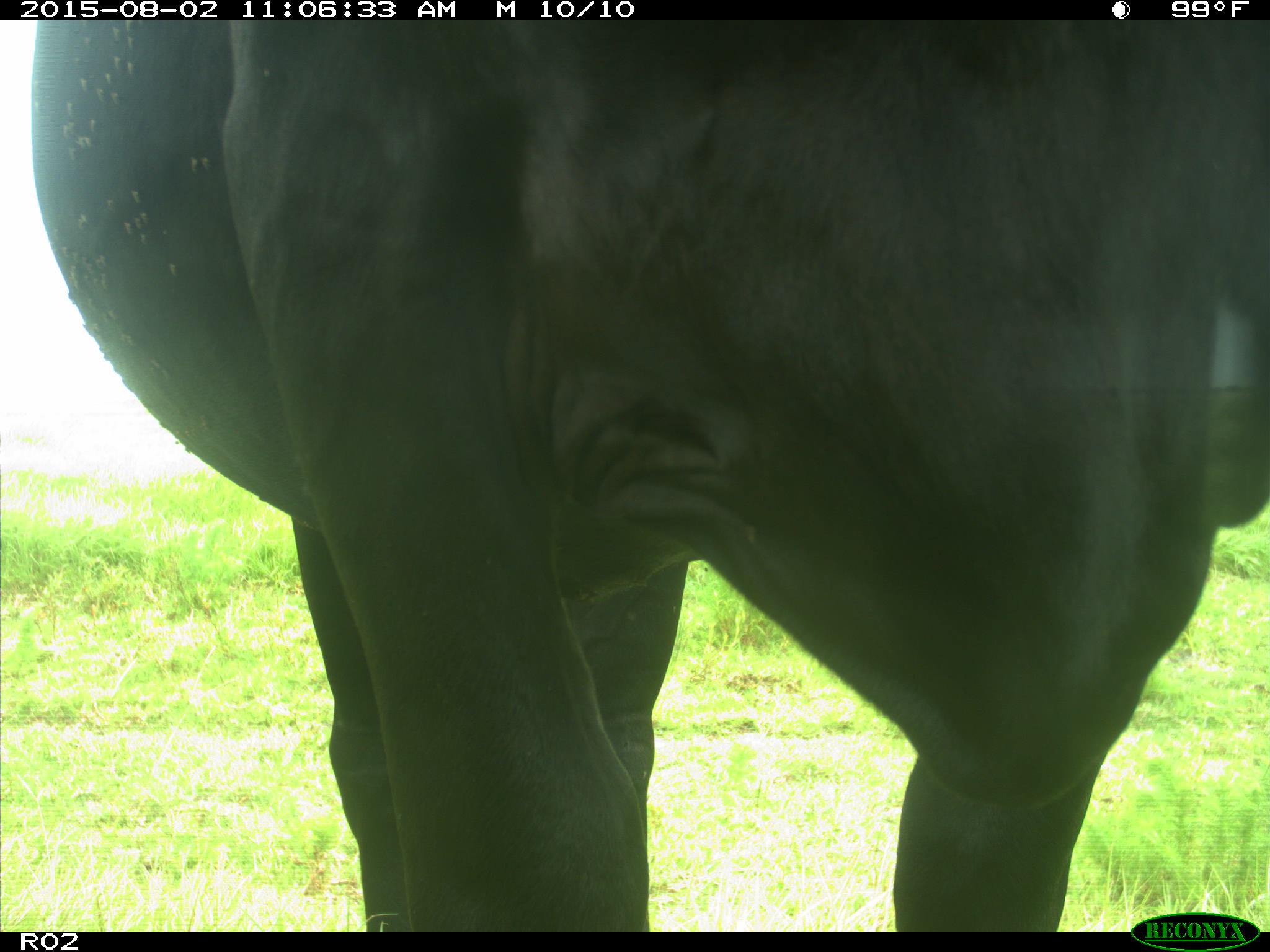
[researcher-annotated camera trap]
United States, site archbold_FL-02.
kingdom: Animalia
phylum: Chordata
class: Mammalia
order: Artiodactyla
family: Bovidae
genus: Bos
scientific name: Bos taurus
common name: domestic cow